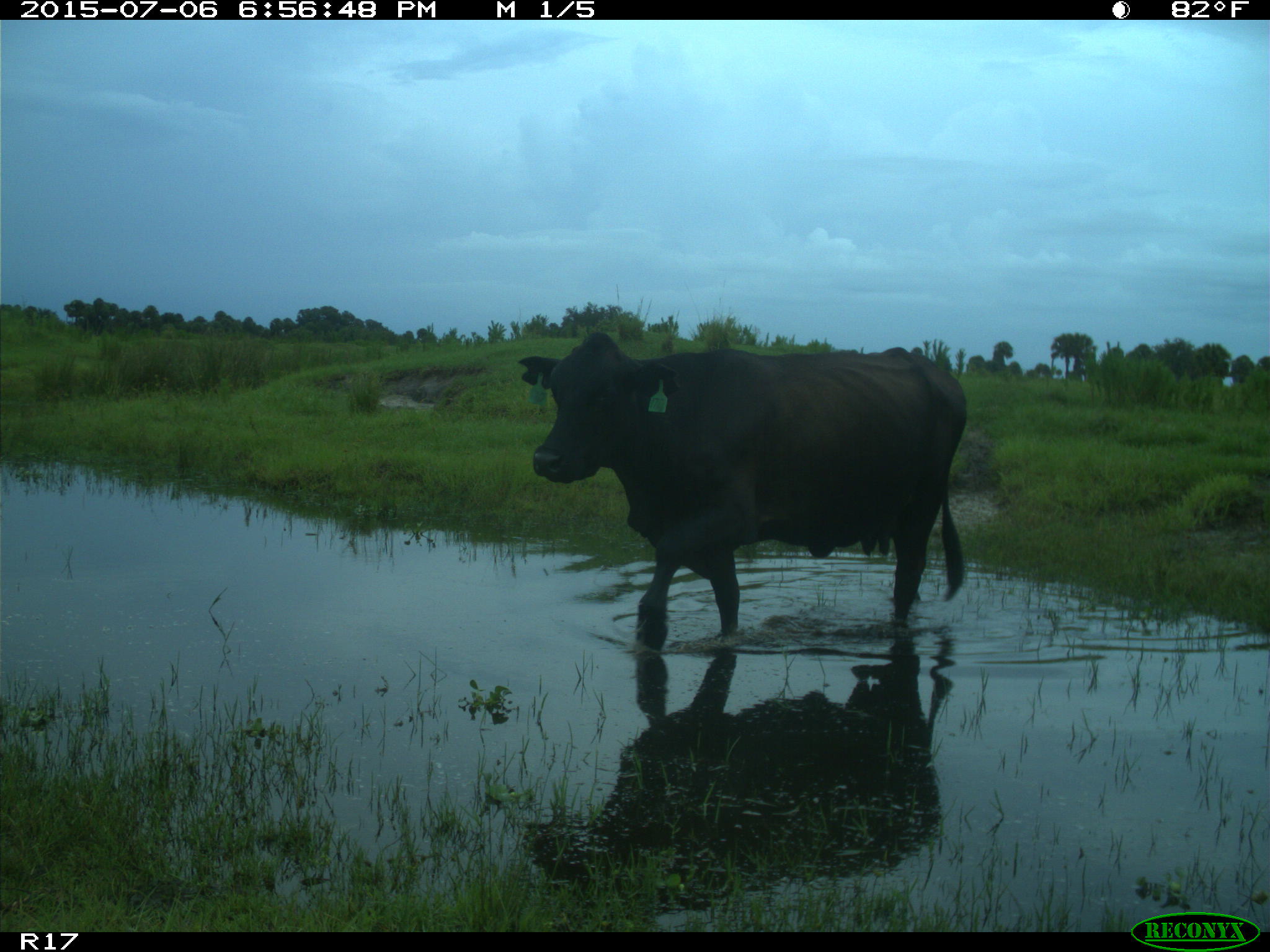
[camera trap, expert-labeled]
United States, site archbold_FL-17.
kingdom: Animalia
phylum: Chordata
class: Mammalia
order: Artiodactyla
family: Bovidae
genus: Bos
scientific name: Bos taurus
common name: domestic cow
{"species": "Bos taurus (domestic cow)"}